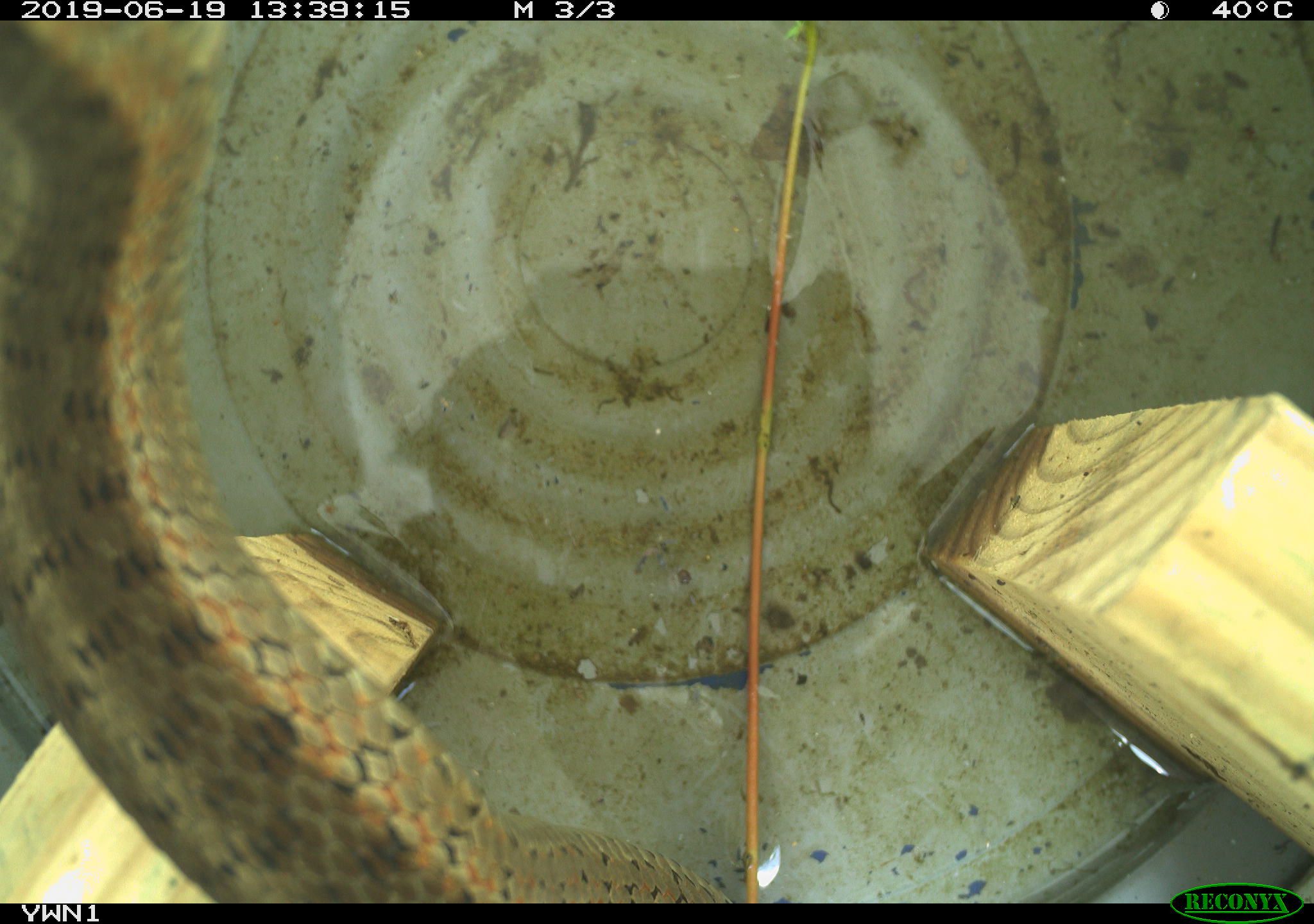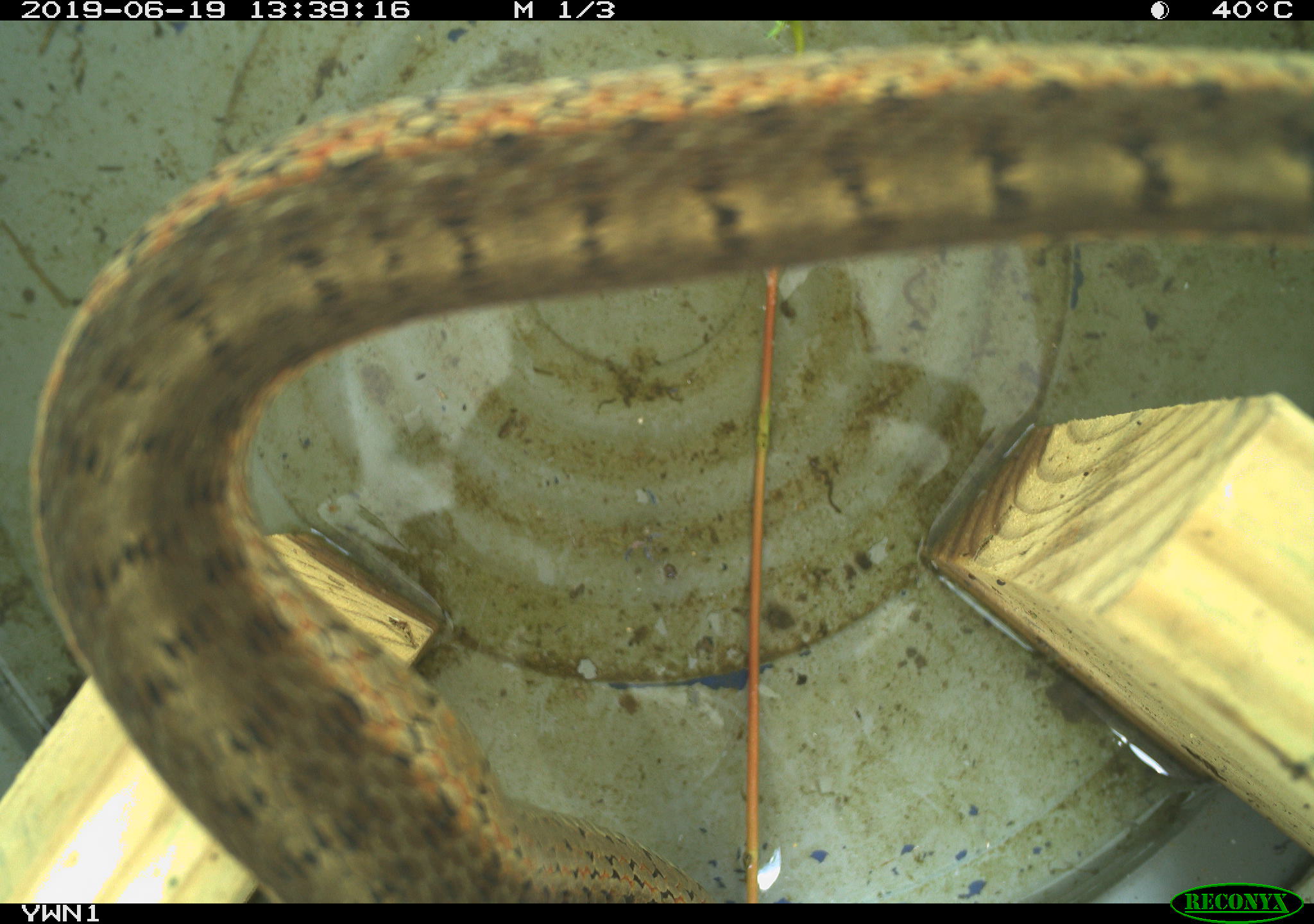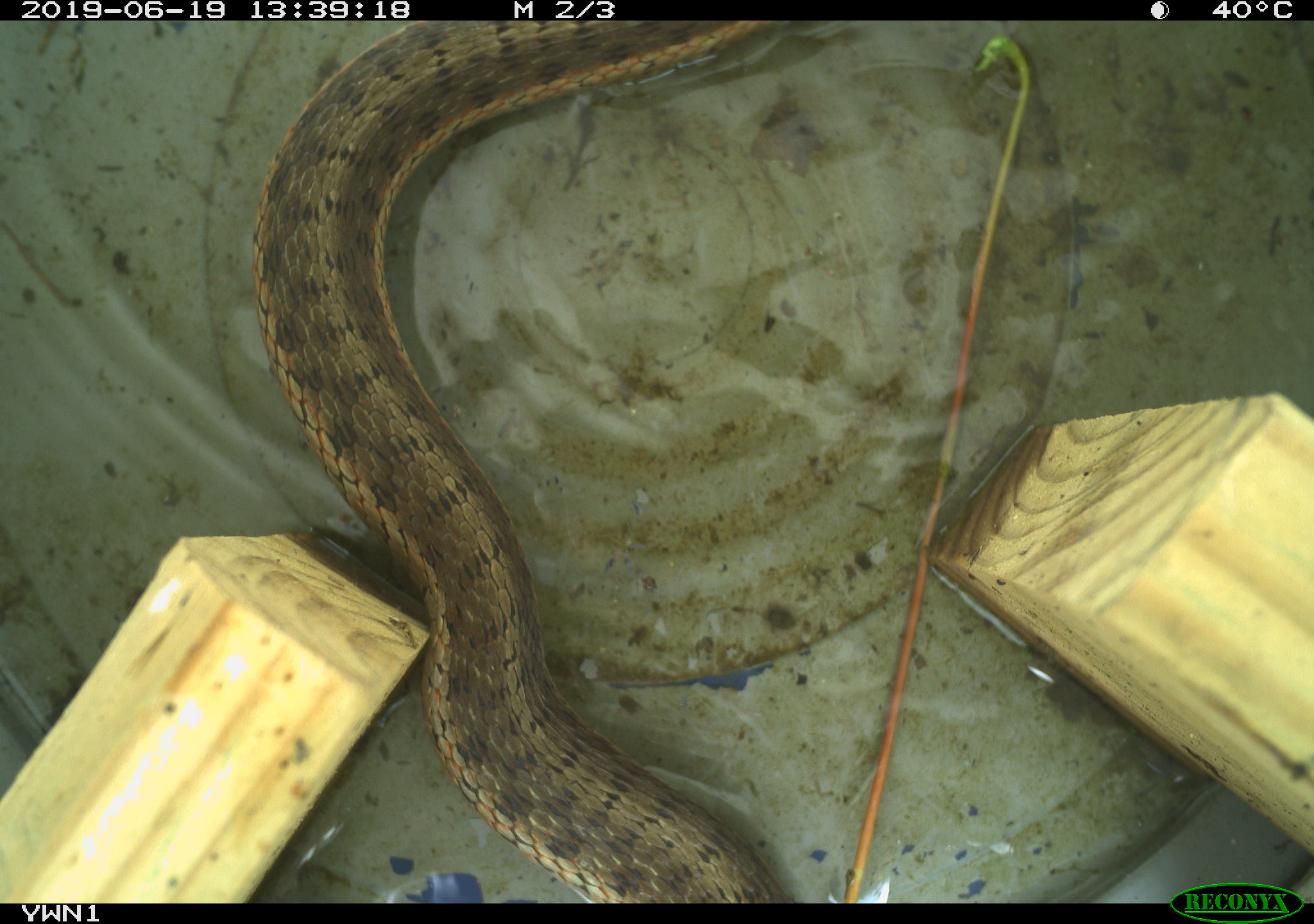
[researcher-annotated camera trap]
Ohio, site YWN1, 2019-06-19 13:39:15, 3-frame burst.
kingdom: Animalia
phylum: Chordata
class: Reptilia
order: Squamata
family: Colubridae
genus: Thamnophis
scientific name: Thamnophis sirtalis sirtalis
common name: eastern gartersnake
Eastern gartersnake (Thamnophis sirtalis sirtalis).